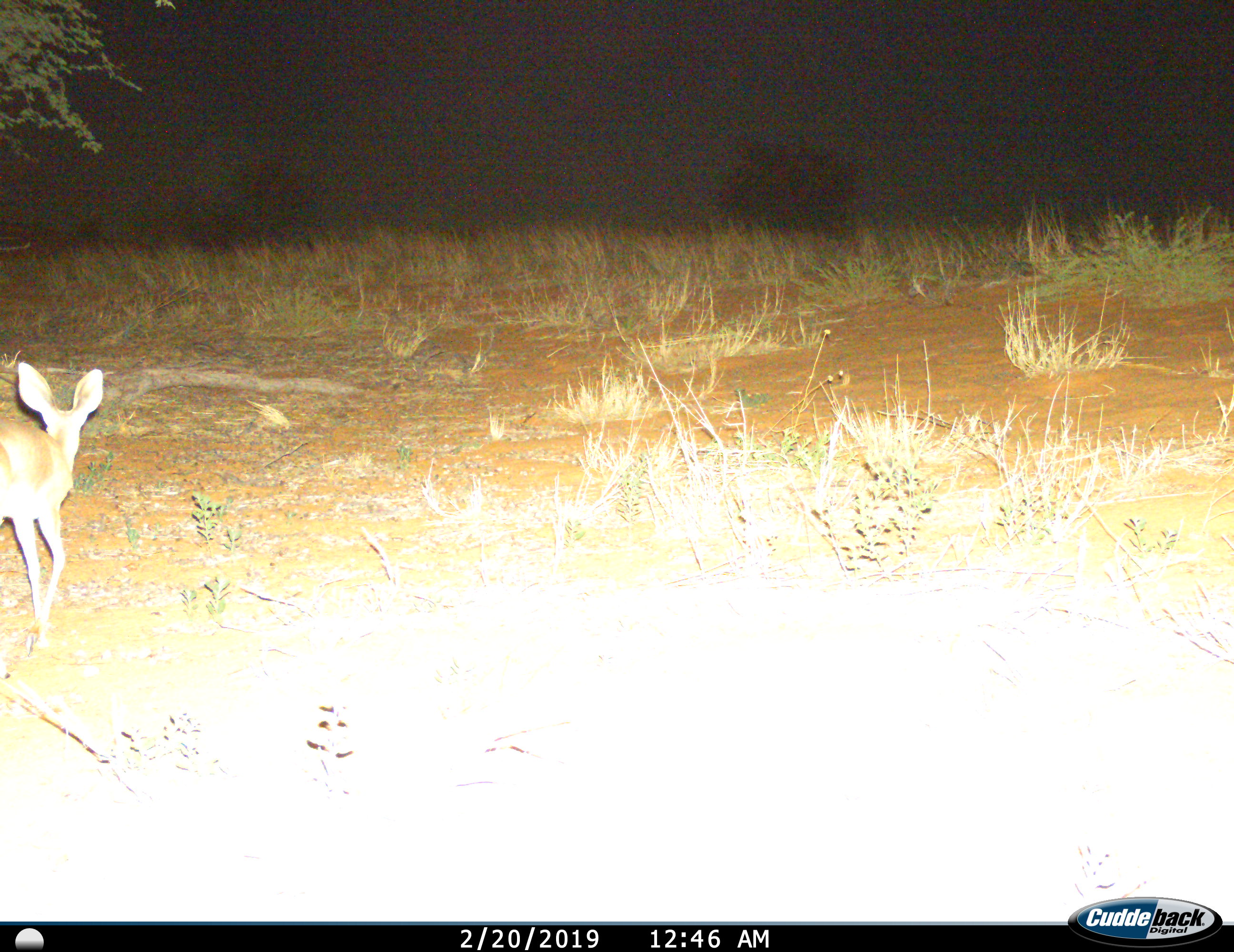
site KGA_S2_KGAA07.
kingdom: Animalia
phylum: Chordata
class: Mammalia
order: Artiodactyla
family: Bovidae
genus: Raphicerus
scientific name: Raphicerus campestris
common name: steenbok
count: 1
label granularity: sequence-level